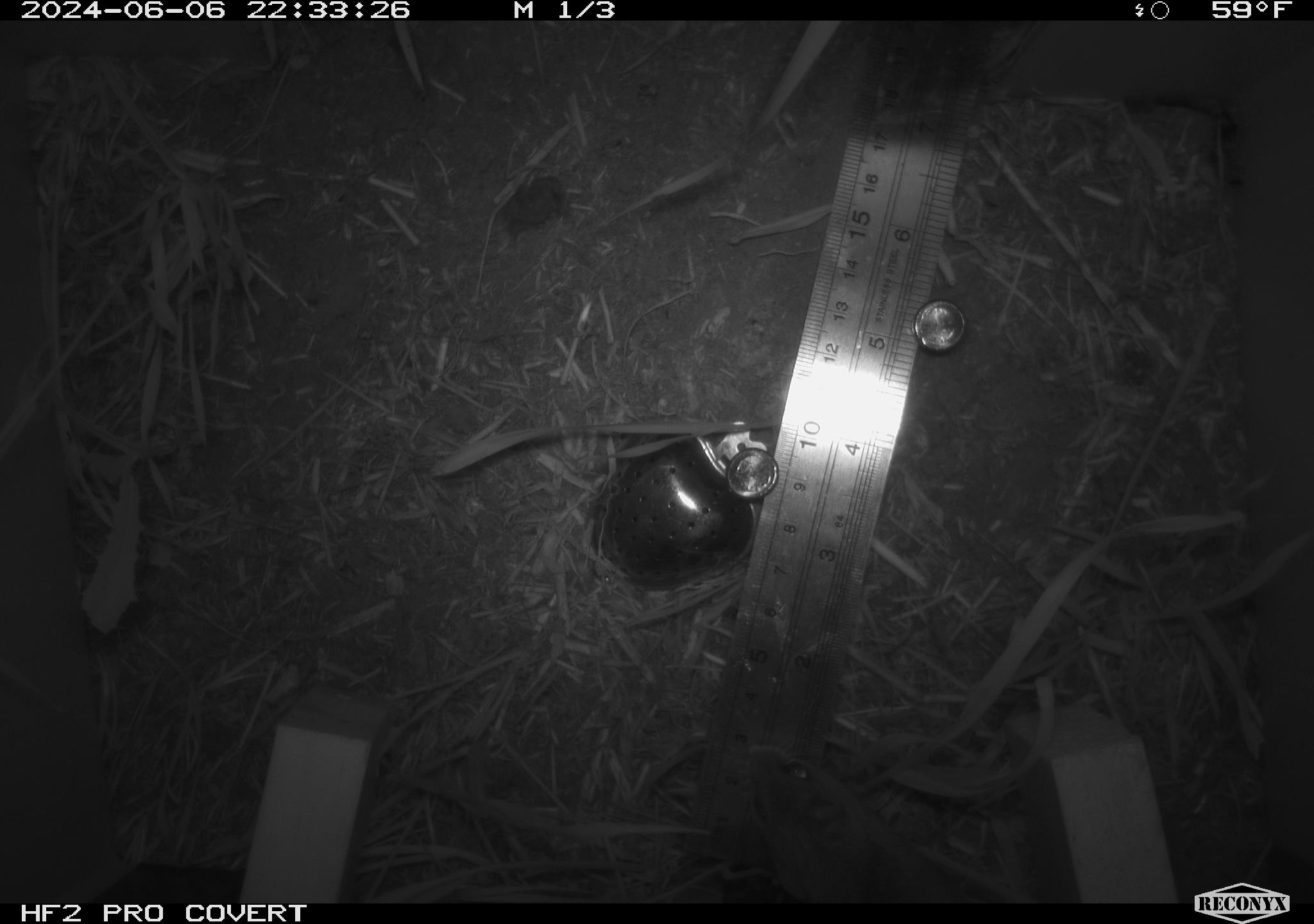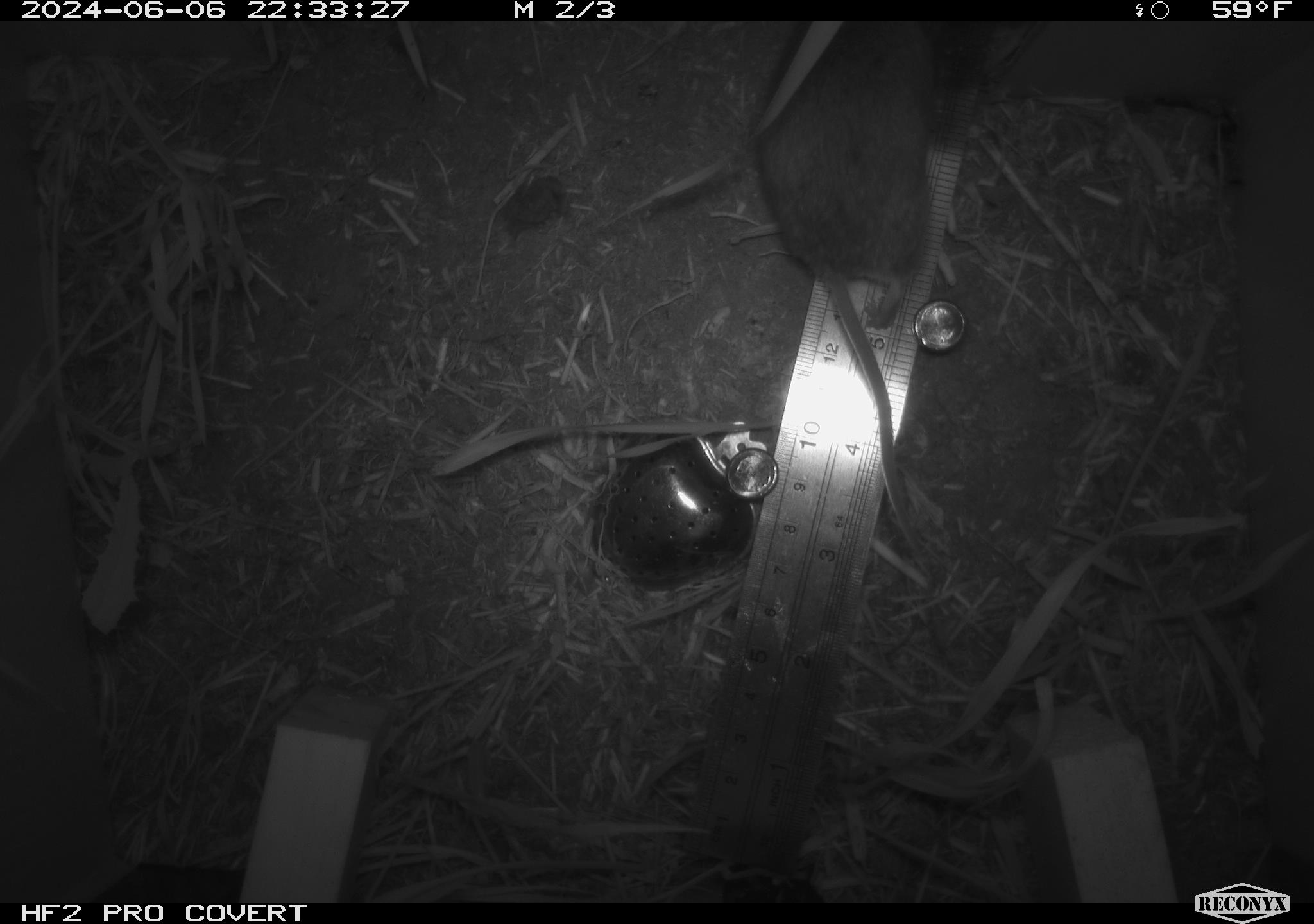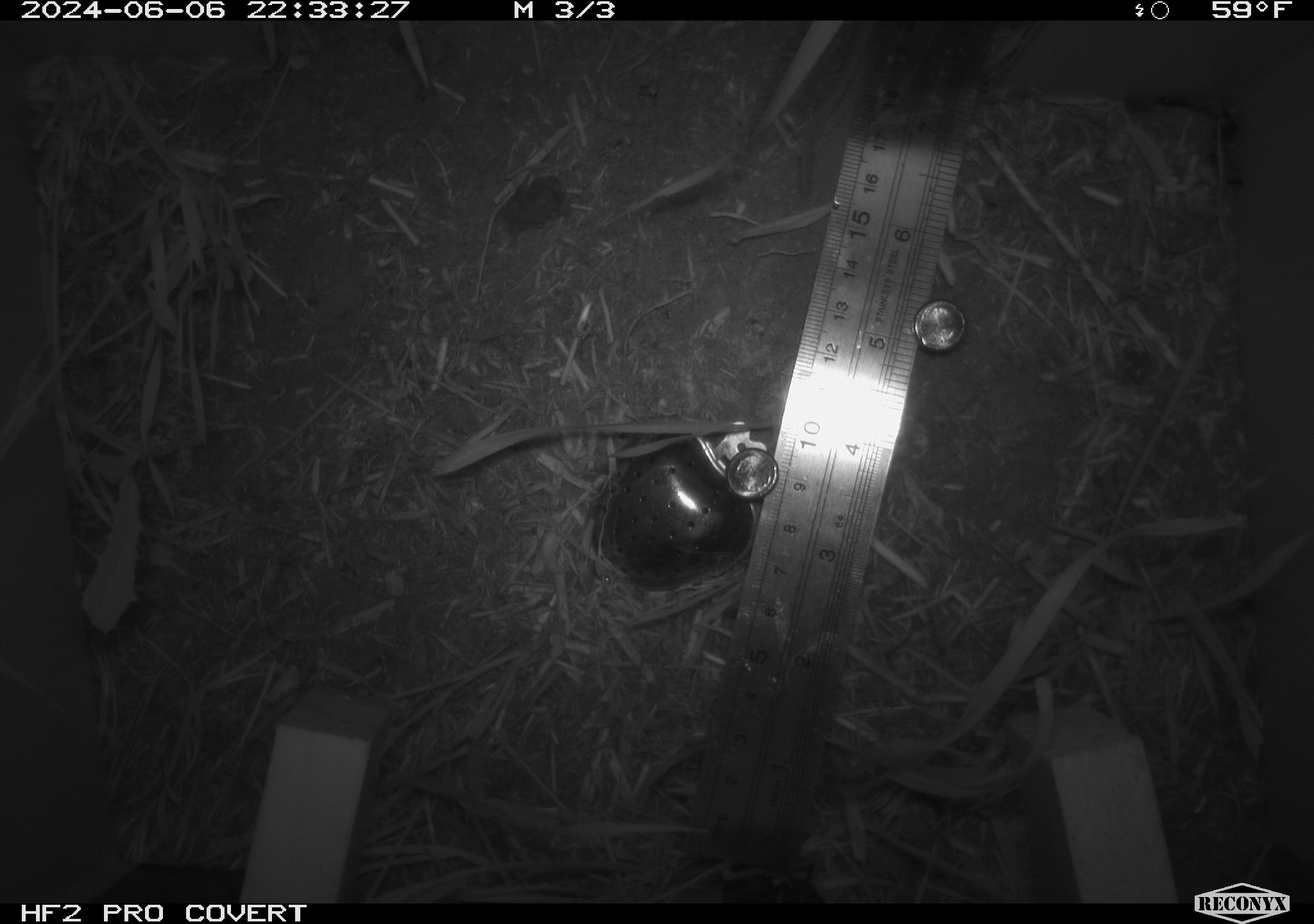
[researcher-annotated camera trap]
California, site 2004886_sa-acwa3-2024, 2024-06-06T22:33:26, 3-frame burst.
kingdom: Animalia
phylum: Chordata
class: Mammalia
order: Rodentia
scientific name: Rodentia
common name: mouse species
Mouse species (Rodentia).